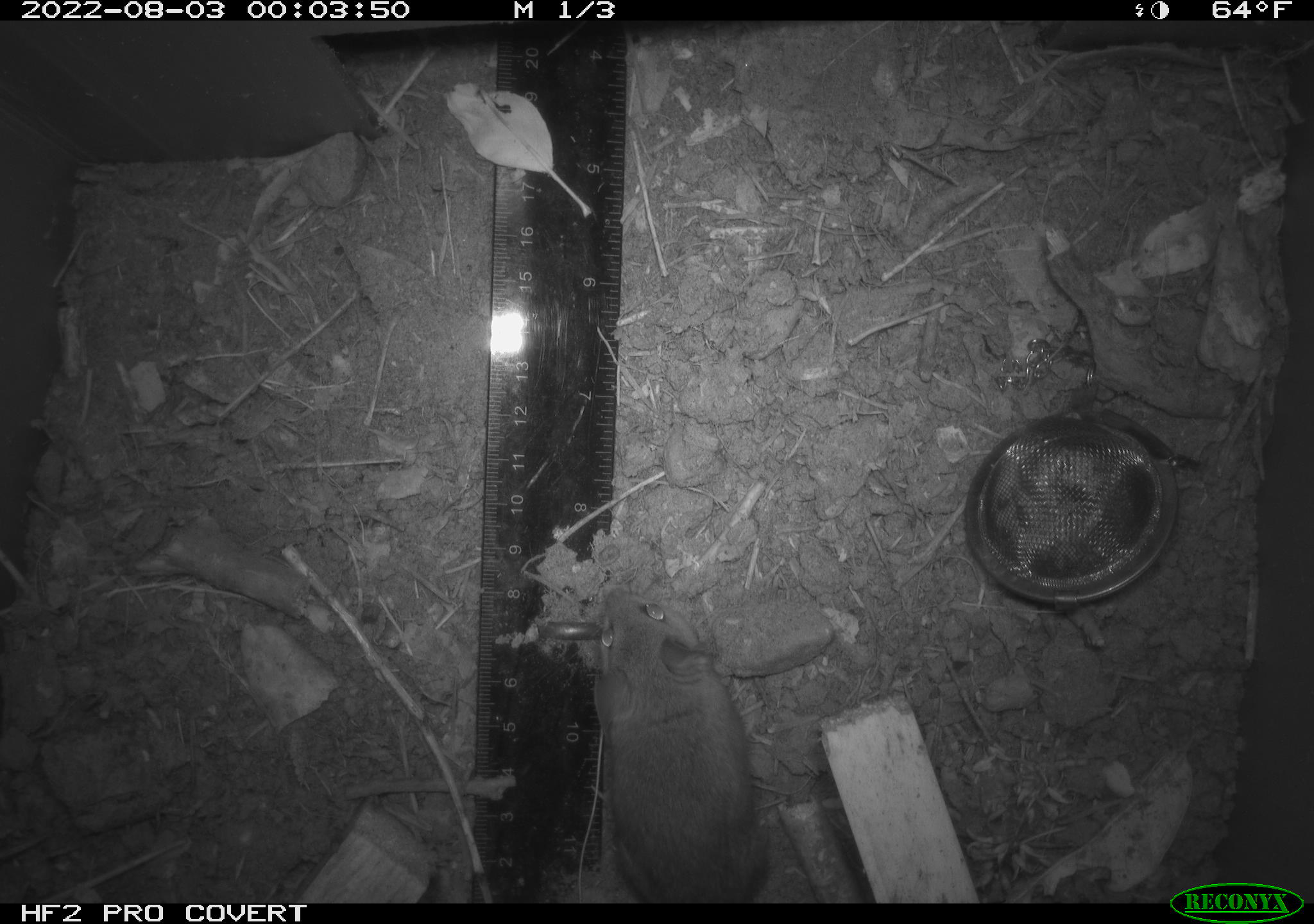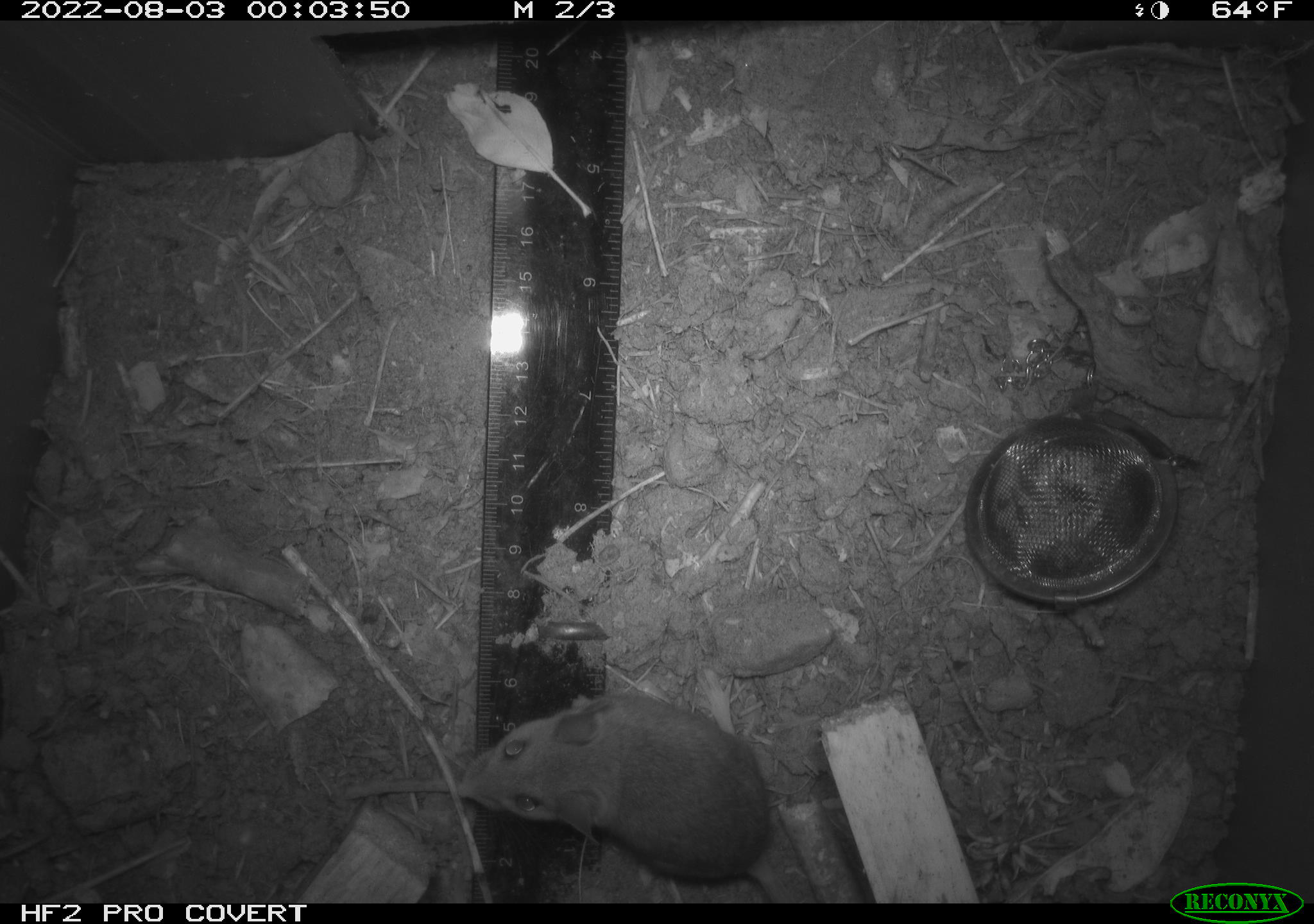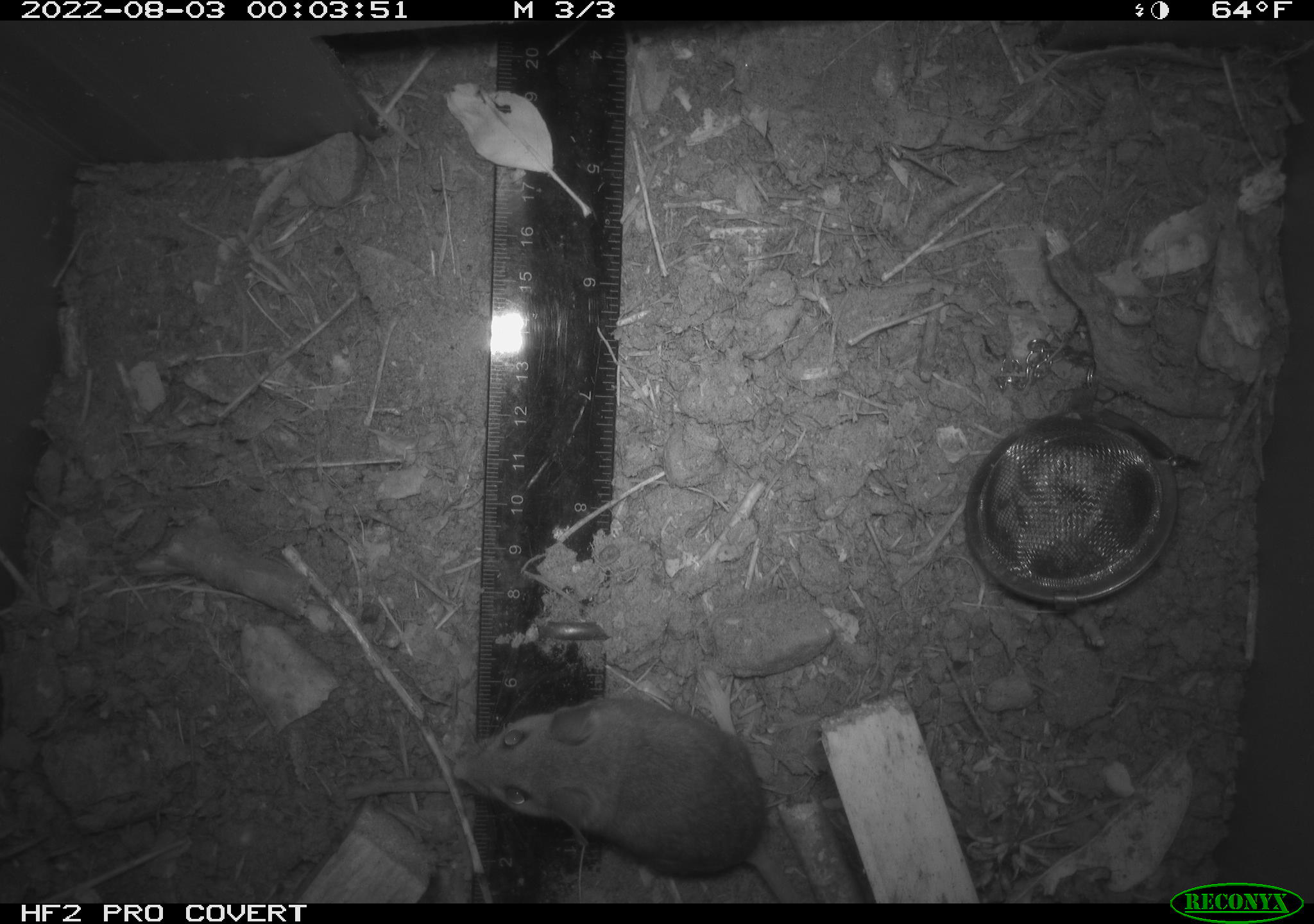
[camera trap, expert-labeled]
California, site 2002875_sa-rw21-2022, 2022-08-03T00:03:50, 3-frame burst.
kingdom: Animalia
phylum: Chordata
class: Mammalia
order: Rodentia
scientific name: Rodentia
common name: mouse species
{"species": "mouse species (Rodentia)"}